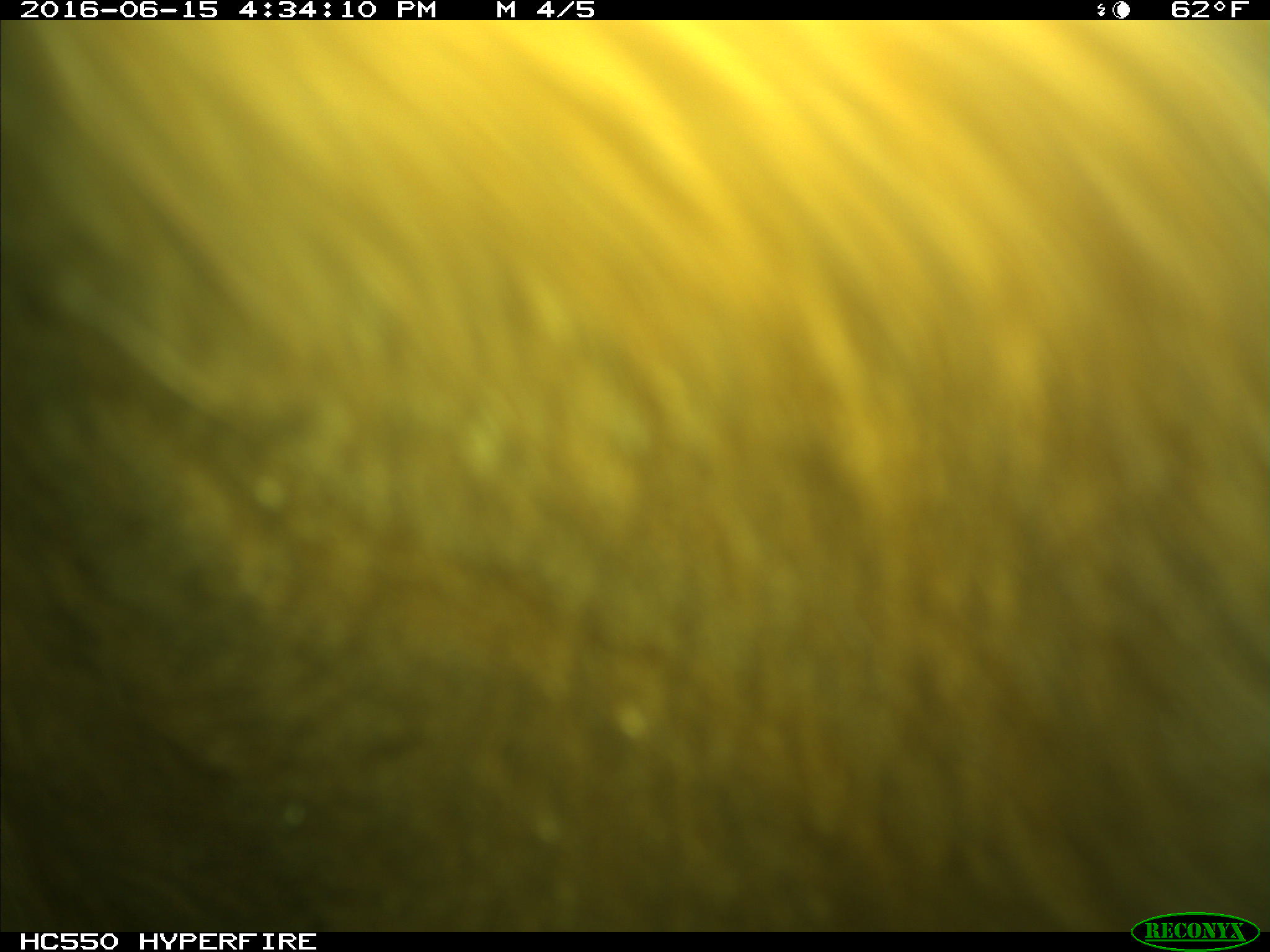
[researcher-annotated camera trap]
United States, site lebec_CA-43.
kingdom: Animalia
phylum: Chordata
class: Mammalia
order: Artiodactyla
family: Bovidae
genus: Bos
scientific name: Bos taurus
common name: domestic cow